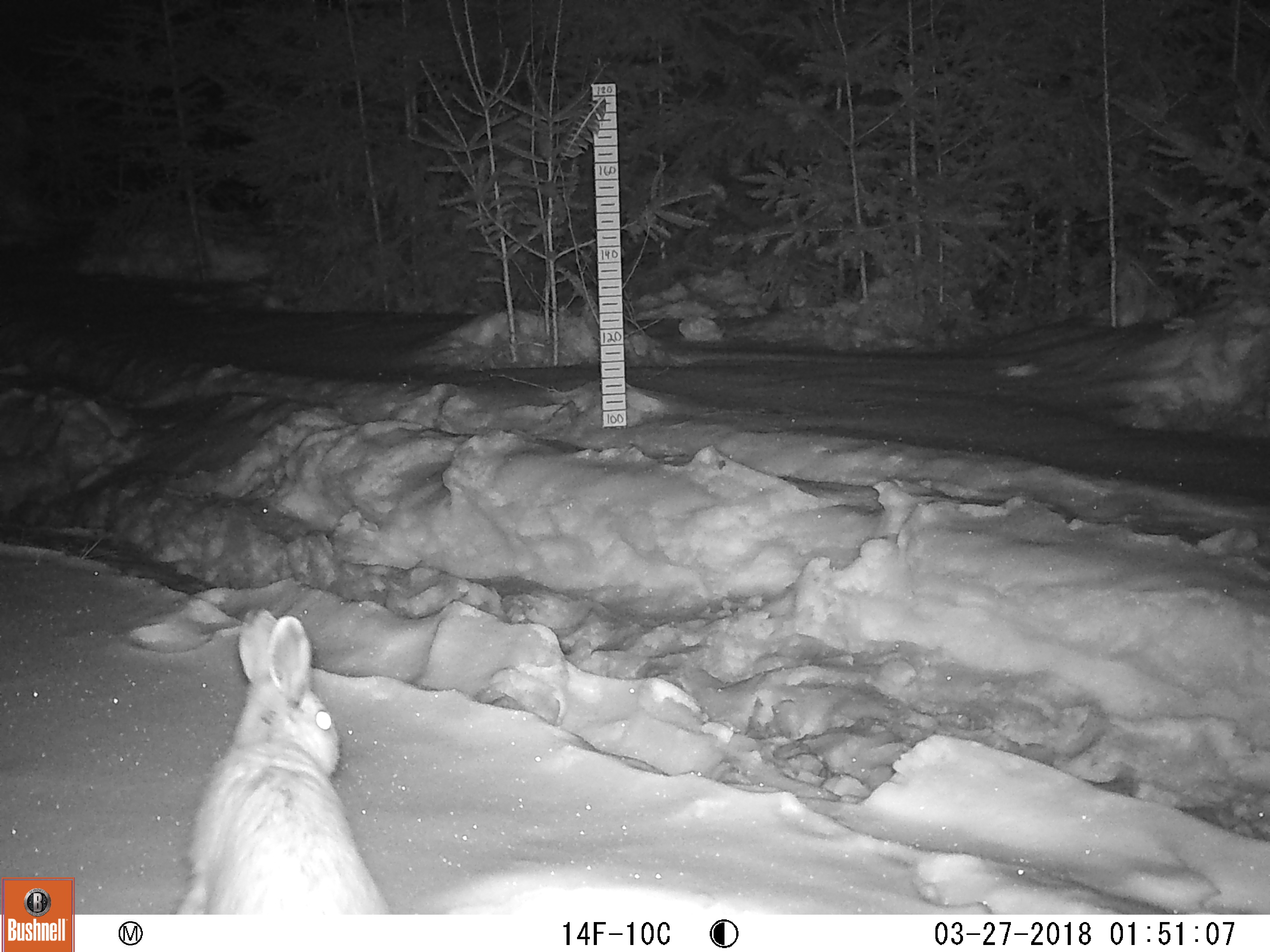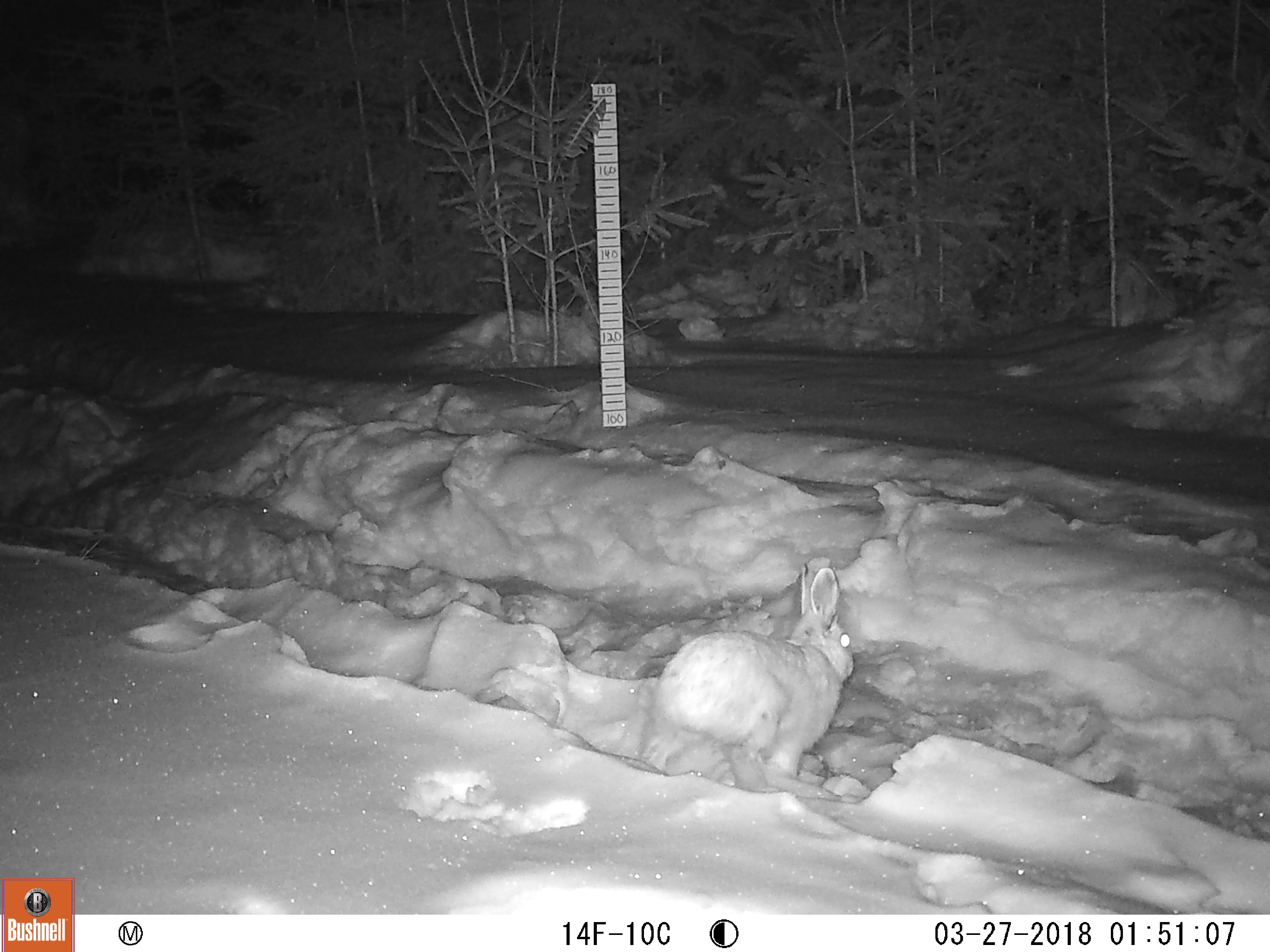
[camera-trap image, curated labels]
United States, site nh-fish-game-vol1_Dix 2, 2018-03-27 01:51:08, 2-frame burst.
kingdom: Animalia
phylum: Chordata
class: Mammalia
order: Lagomorpha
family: Leporidae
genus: Lepus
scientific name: Lepus americanus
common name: snowshoe hare